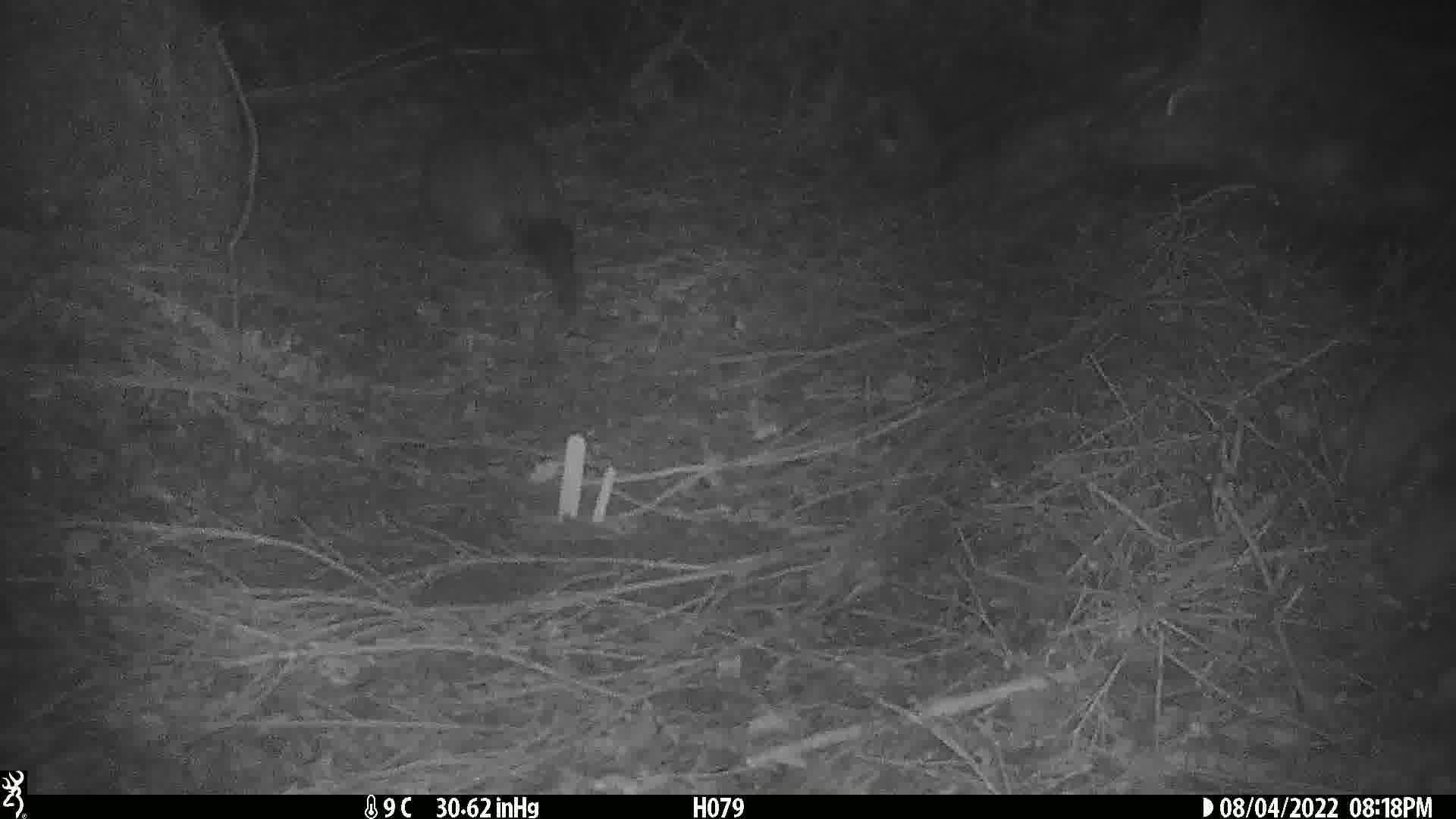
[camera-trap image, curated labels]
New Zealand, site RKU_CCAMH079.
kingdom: Animalia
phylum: Chordata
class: Mammalia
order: Diprotodontia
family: Phalangeridae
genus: Trichosurus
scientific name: Trichosurus vulpecula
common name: common brushtail possum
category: possum